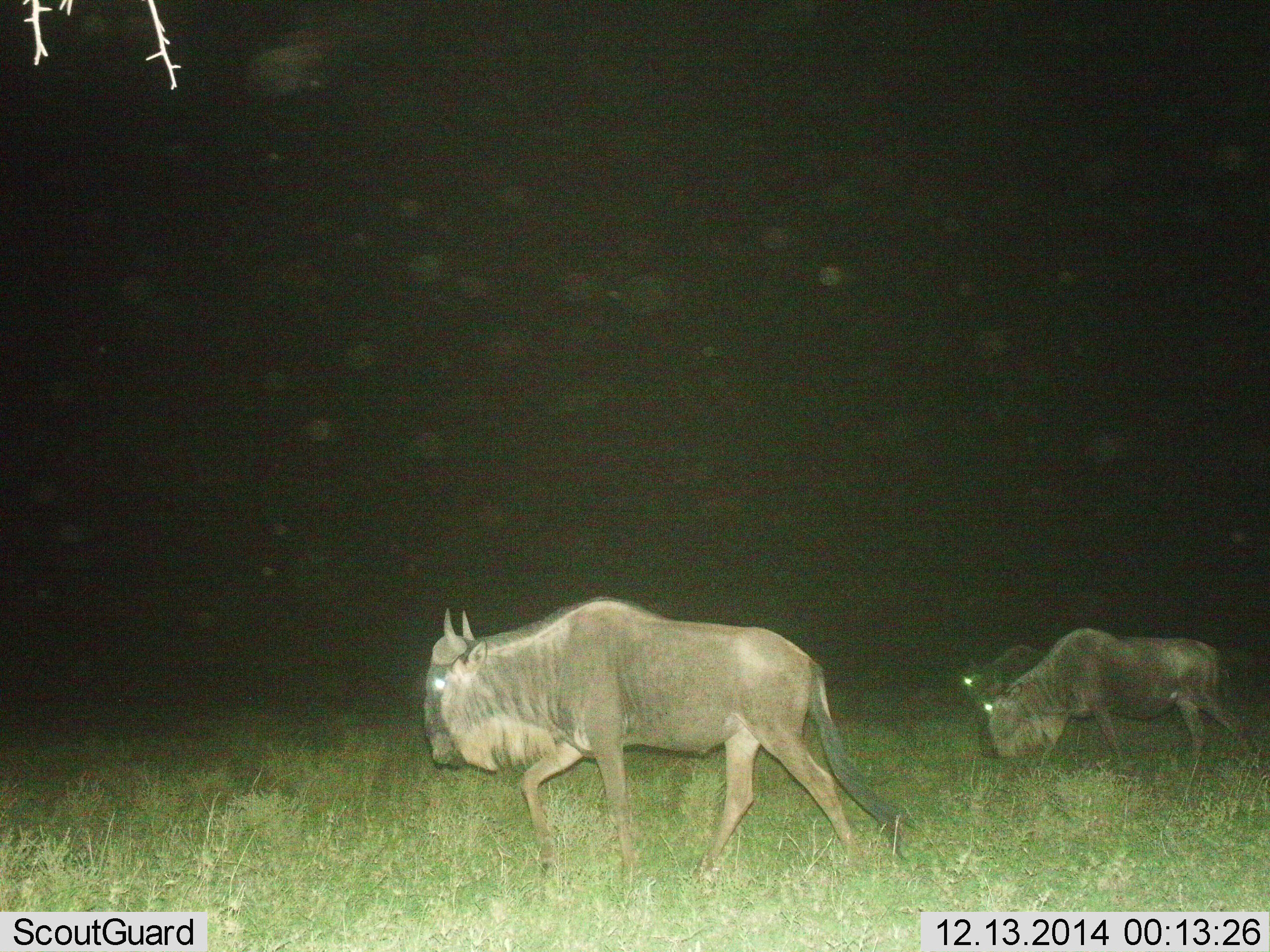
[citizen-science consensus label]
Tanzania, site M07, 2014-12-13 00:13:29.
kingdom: Animalia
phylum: Chordata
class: Mammalia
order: Artiodactyla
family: Bovidae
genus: Connochaetes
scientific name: Connochaetes taurinus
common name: blue wildebeest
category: wildebeest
Wildebeest (blue wildebeest) (Connochaetes taurinus), count 3. Behavior (volunteer vote fractions): standing 0%, resting 0%, moving 100%, interacting 0%. Young present (vote fraction): 0%. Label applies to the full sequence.